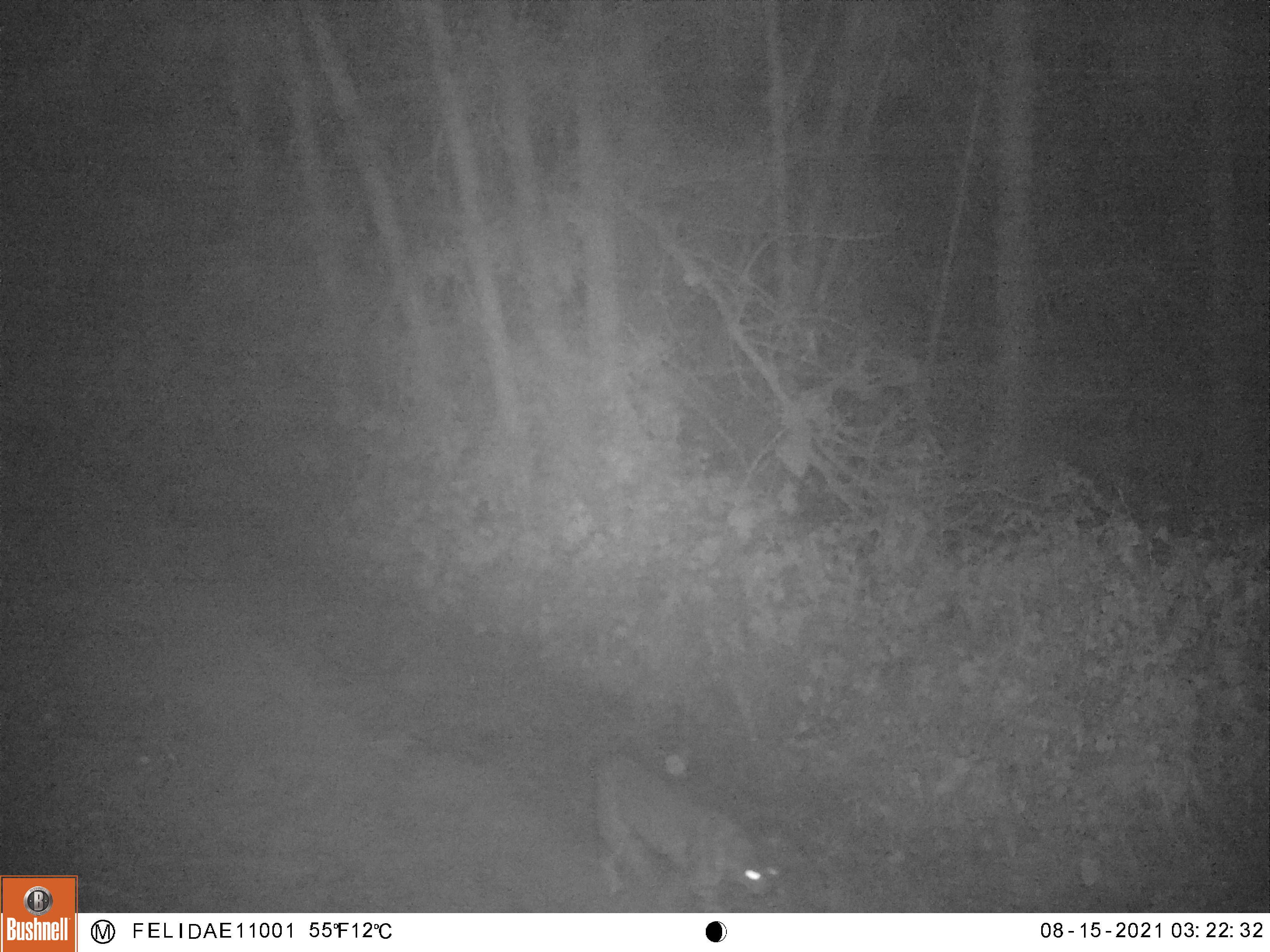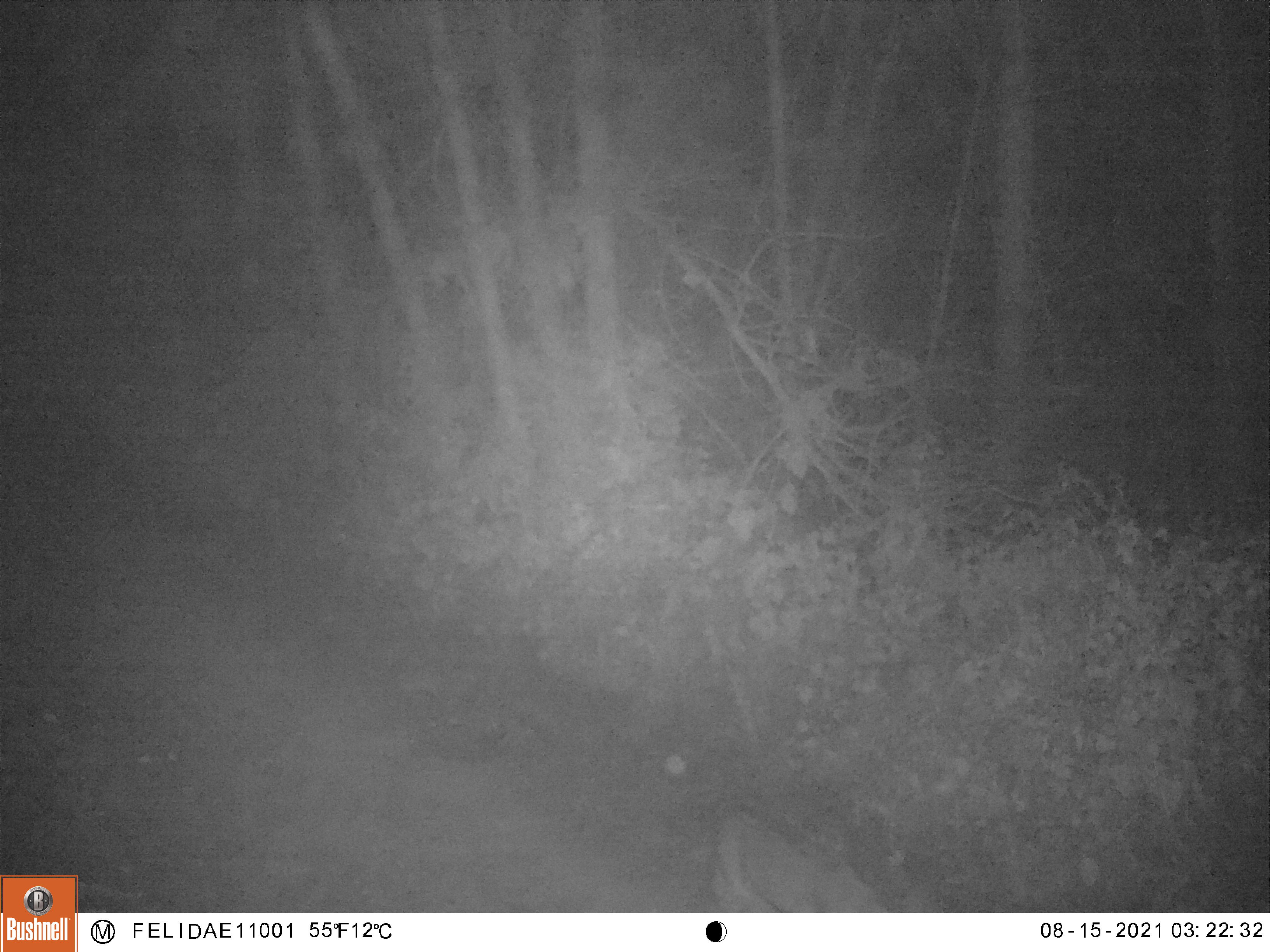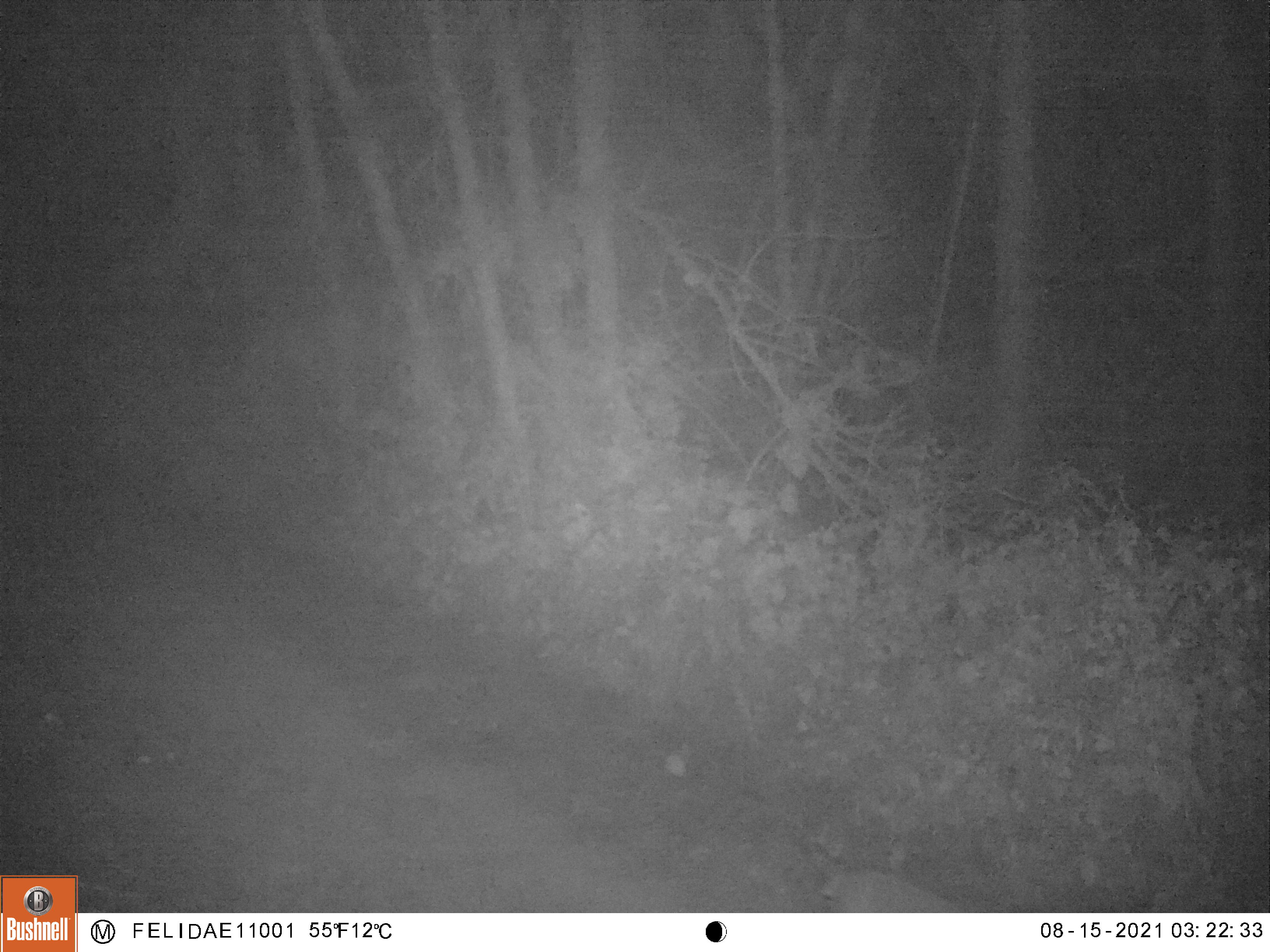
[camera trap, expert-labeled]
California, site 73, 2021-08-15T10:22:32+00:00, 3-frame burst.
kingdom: Animalia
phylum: Chordata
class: Mammalia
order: Carnivora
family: Felidae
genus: Lynx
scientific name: Lynx rufus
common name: bobcat